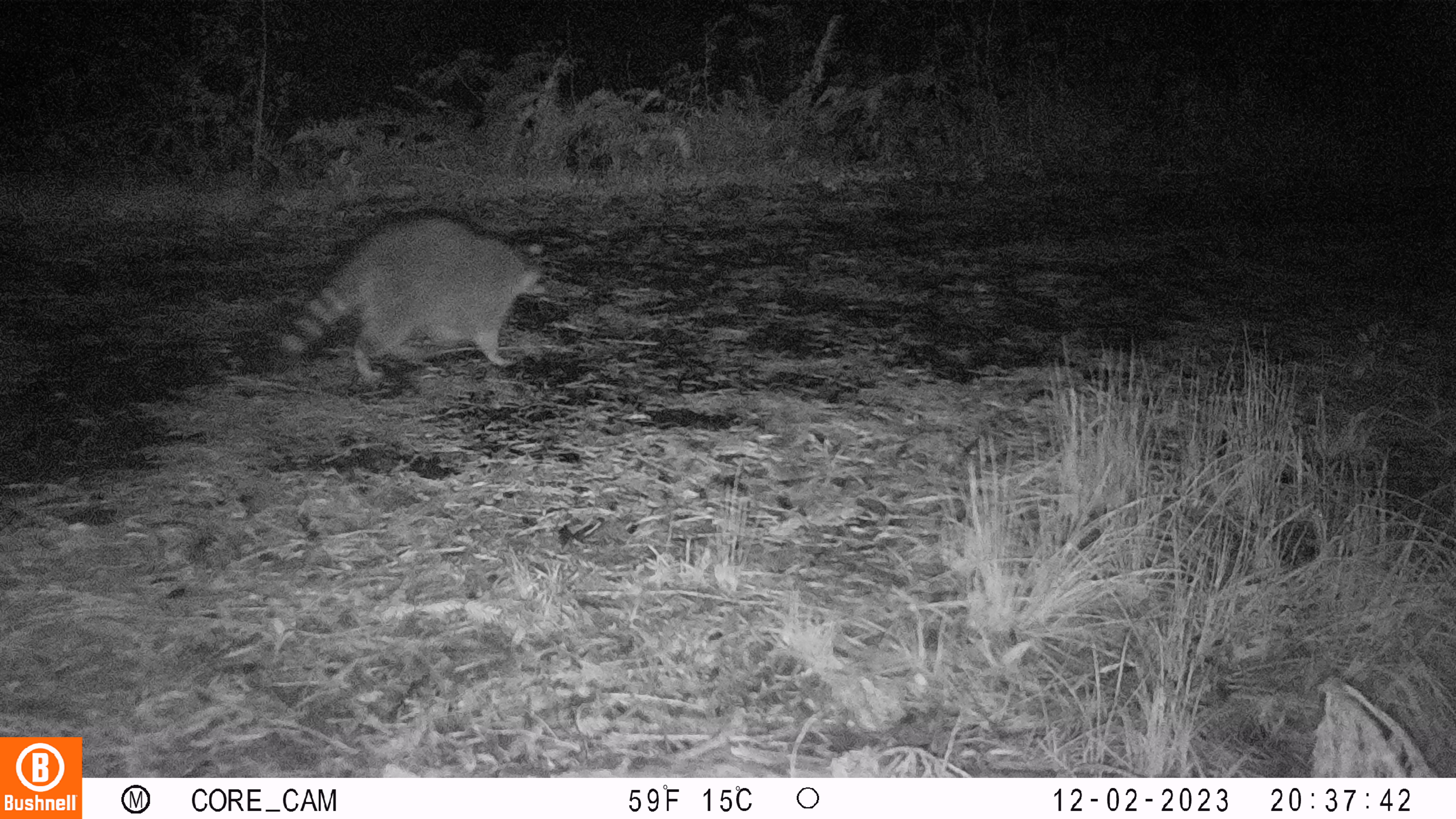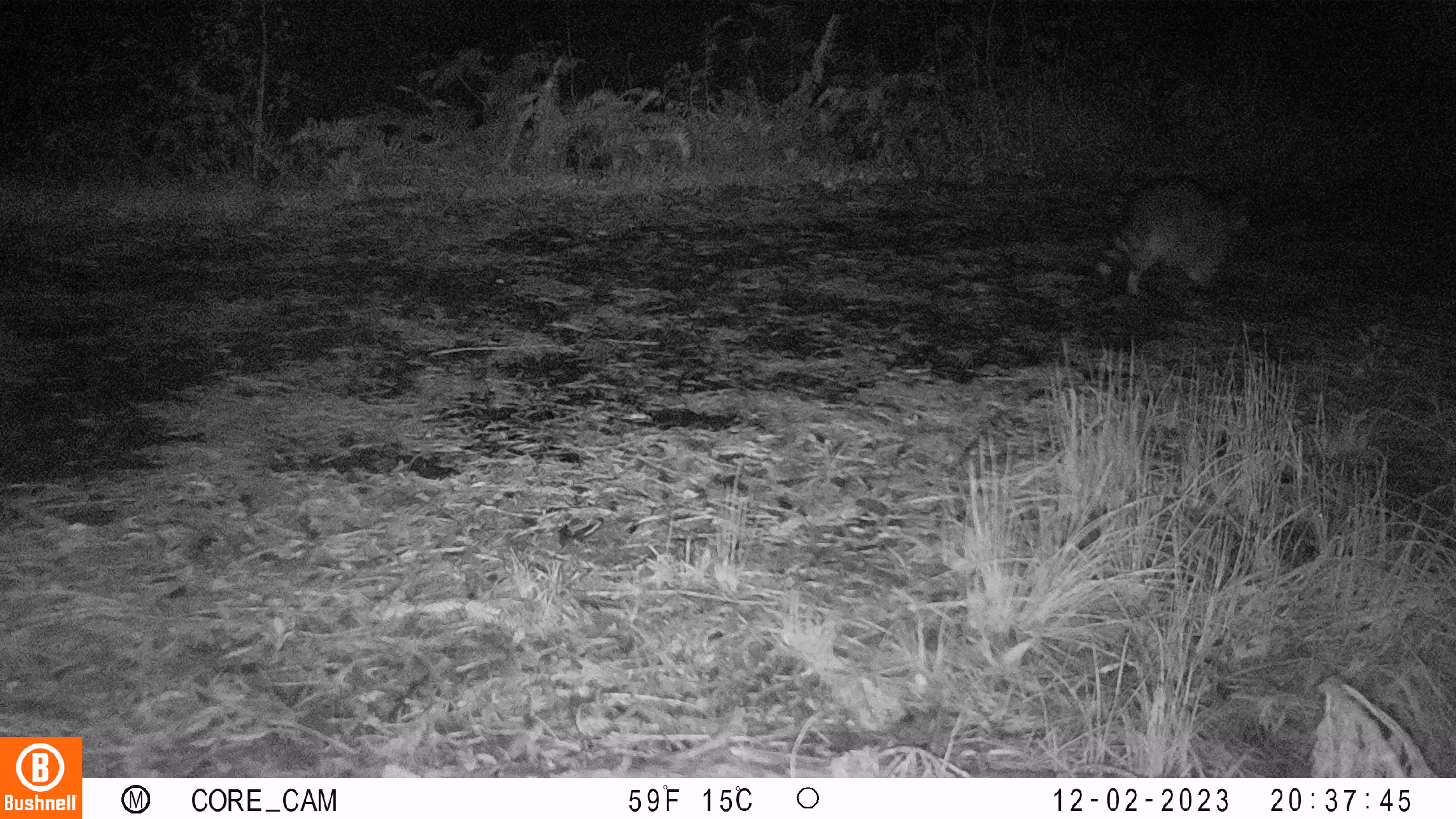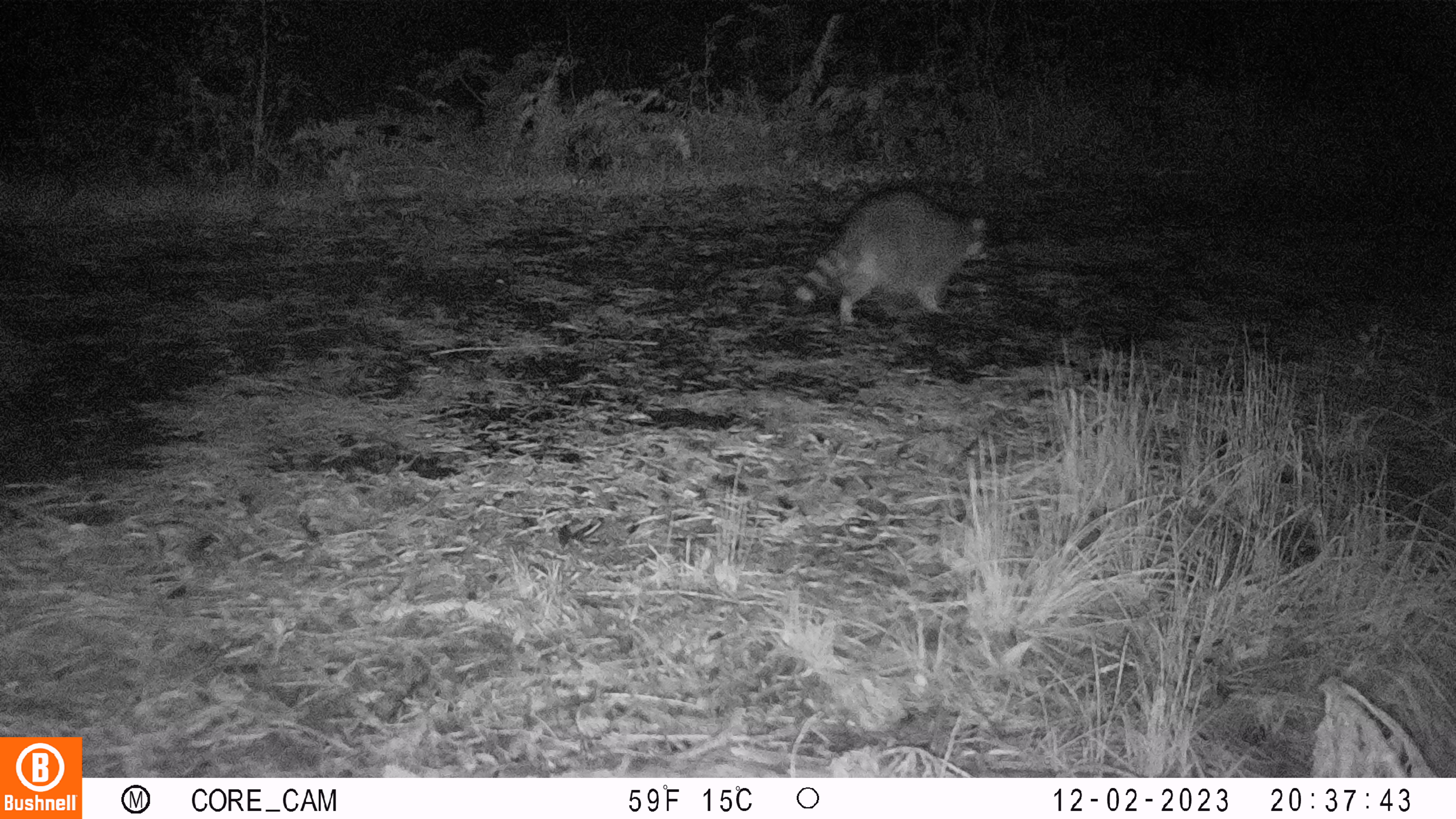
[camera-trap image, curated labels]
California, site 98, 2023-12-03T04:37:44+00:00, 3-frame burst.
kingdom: Animalia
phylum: Chordata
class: Mammalia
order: Carnivora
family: Procyonidae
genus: Procyon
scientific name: Procyon lotor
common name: raccoon